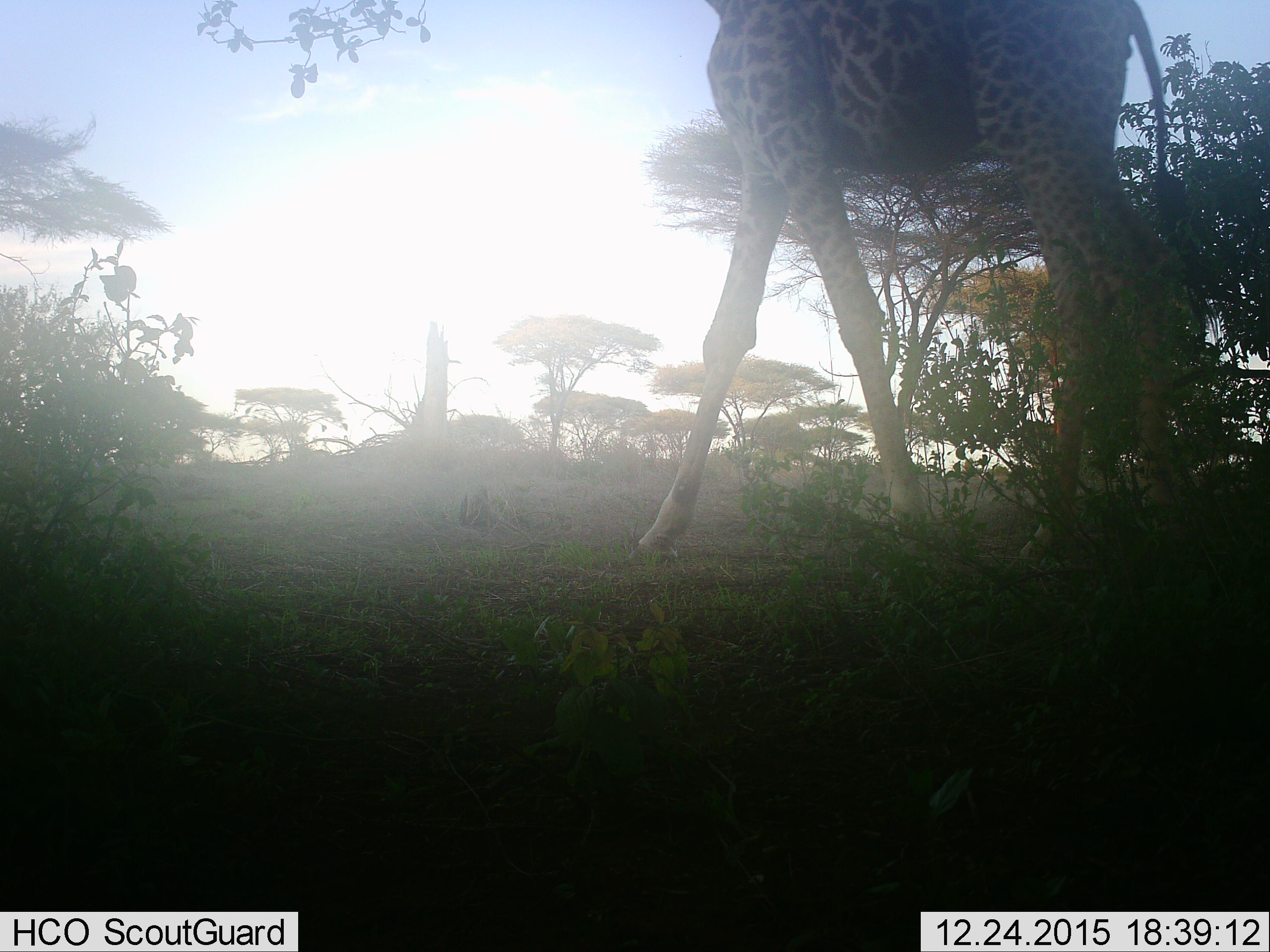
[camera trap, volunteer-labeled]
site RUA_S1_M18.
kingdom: Animalia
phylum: Chordata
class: Mammalia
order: Artiodactyla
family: Giraffidae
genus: Giraffa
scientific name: Giraffa camelopardalis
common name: giraffe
Giraffe (Giraffa camelopardalis), count 1. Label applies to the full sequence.